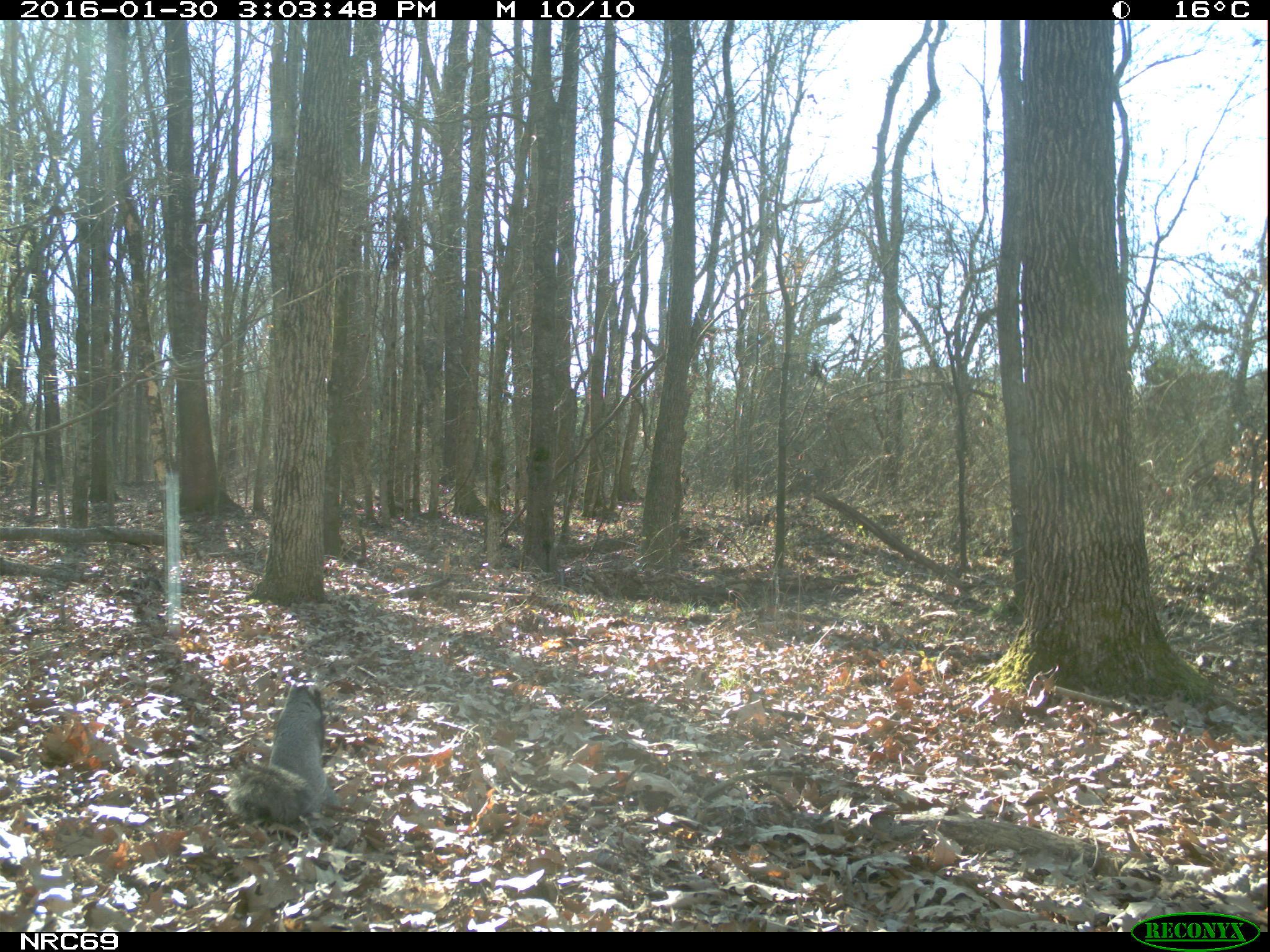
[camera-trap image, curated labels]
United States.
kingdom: Animalia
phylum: Chordata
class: Mammalia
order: Rodentia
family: Sciuridae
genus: Sciurus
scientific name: Sciurus niger cinereus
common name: eastern fox squirrel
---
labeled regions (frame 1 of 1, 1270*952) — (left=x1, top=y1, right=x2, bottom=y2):
Eastern Fox Squirrel: (left=228, top=679, right=343, bottom=833)